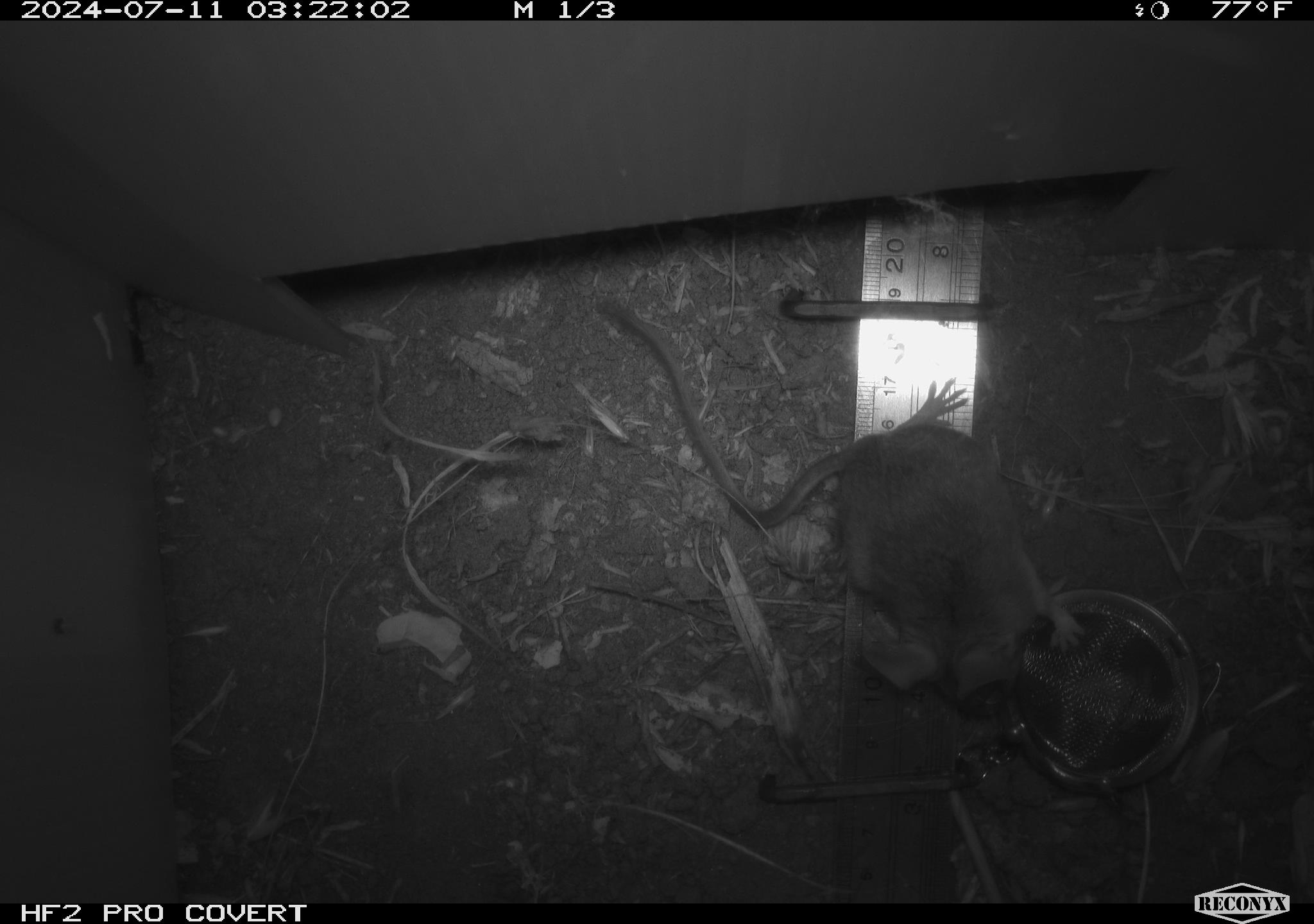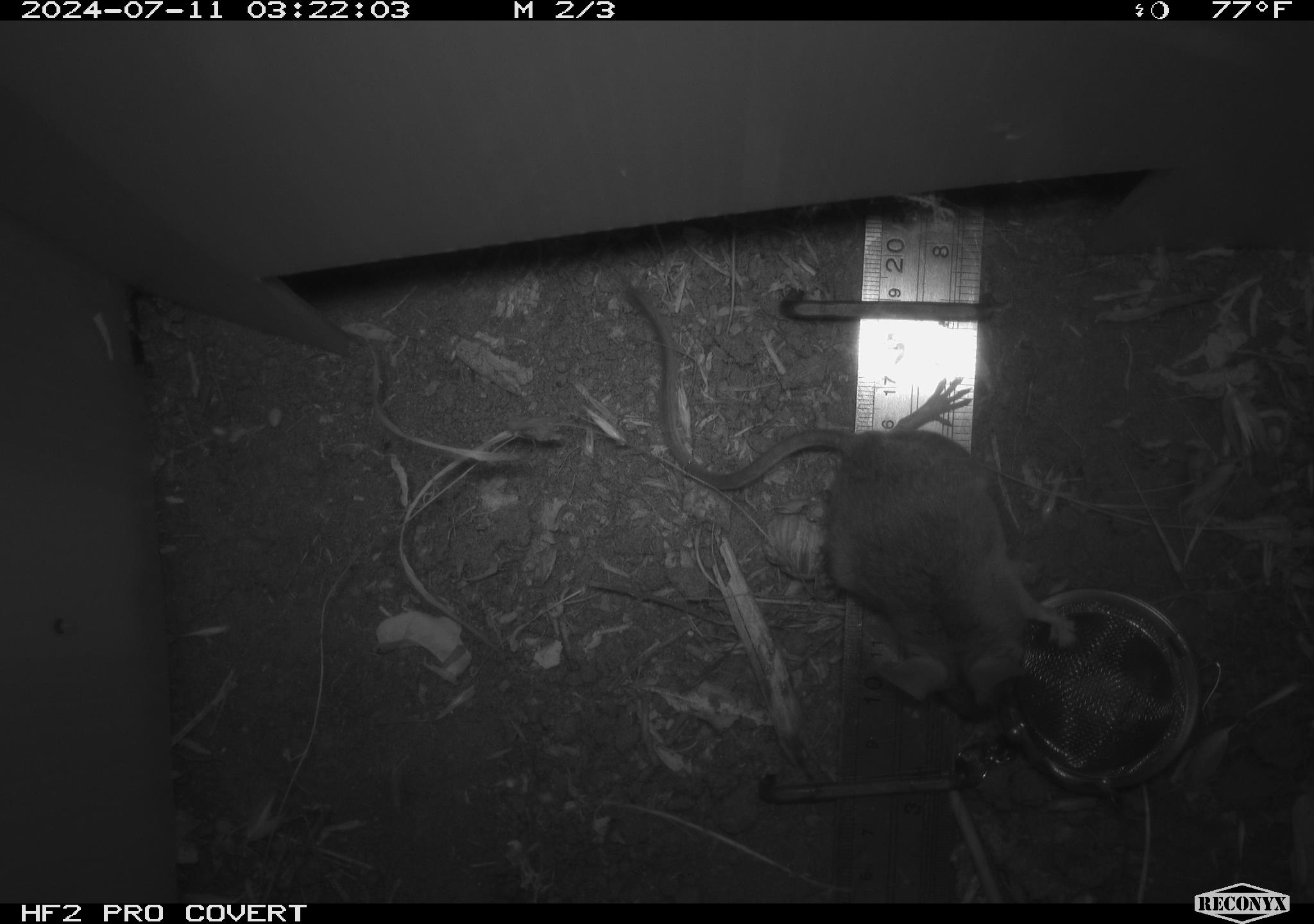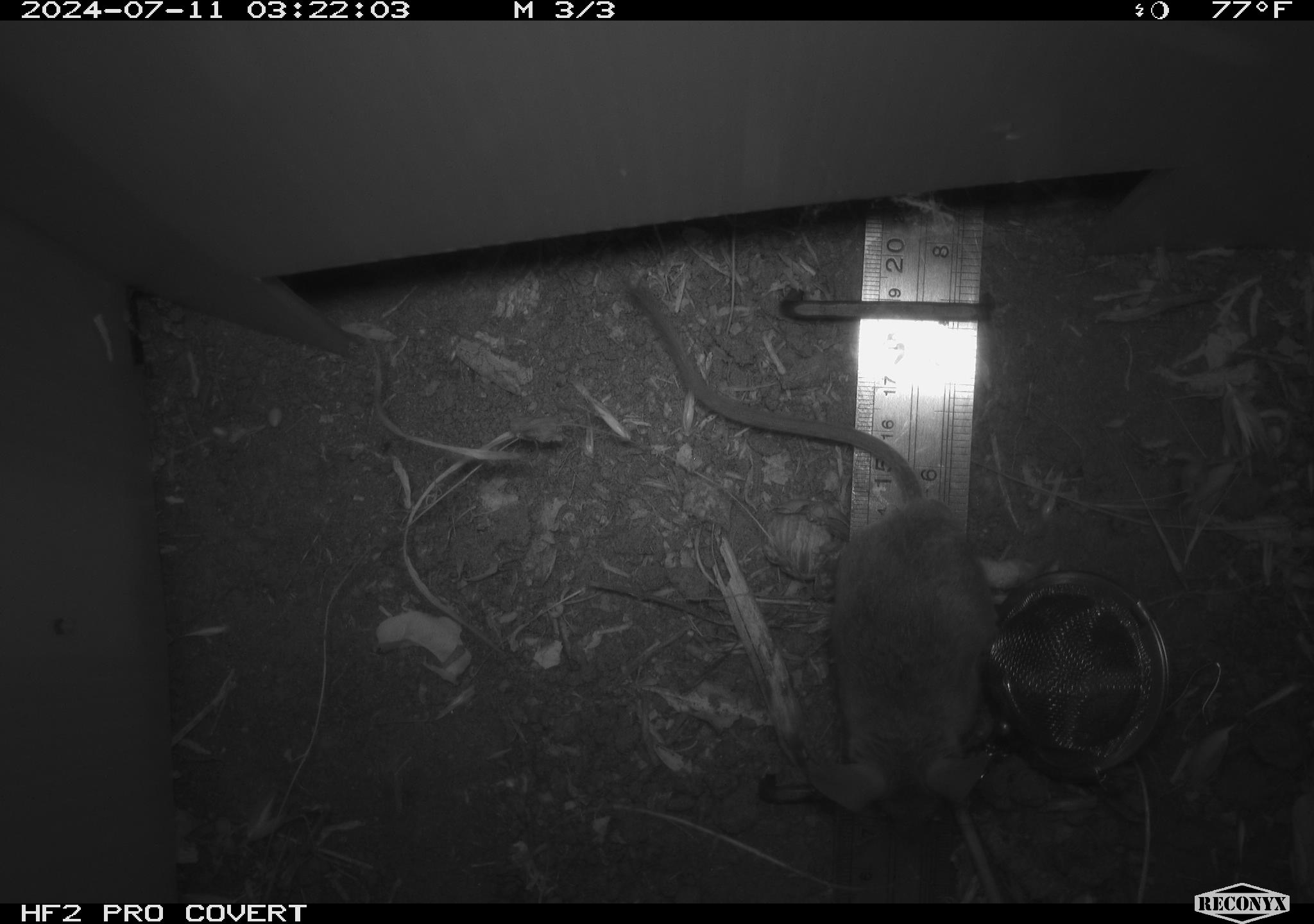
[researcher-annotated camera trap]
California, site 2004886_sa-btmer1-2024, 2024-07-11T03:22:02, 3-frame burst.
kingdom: Animalia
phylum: Chordata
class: Mammalia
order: Rodentia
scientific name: Rodentia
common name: mouse species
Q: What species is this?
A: Mouse species (Rodentia).